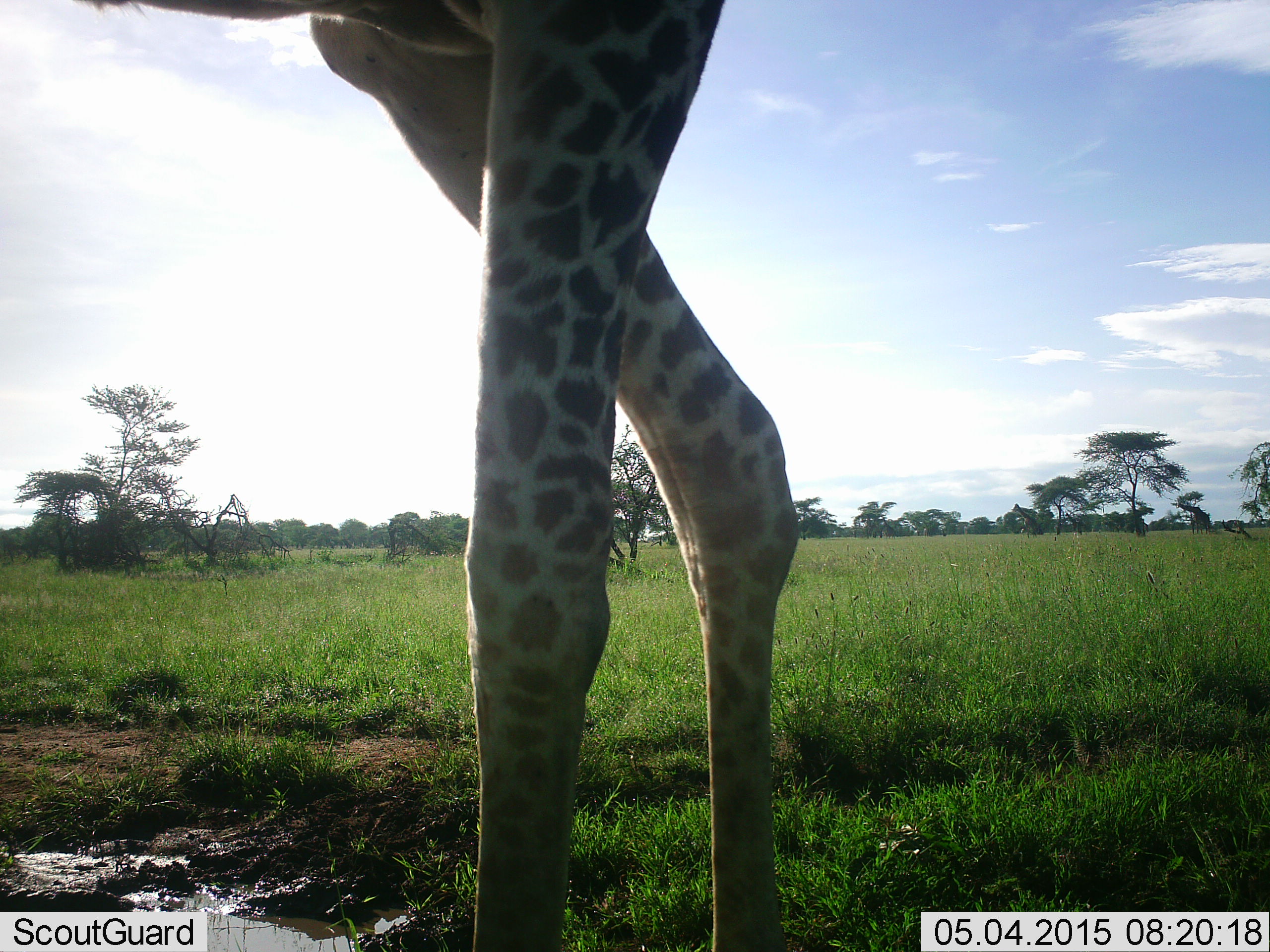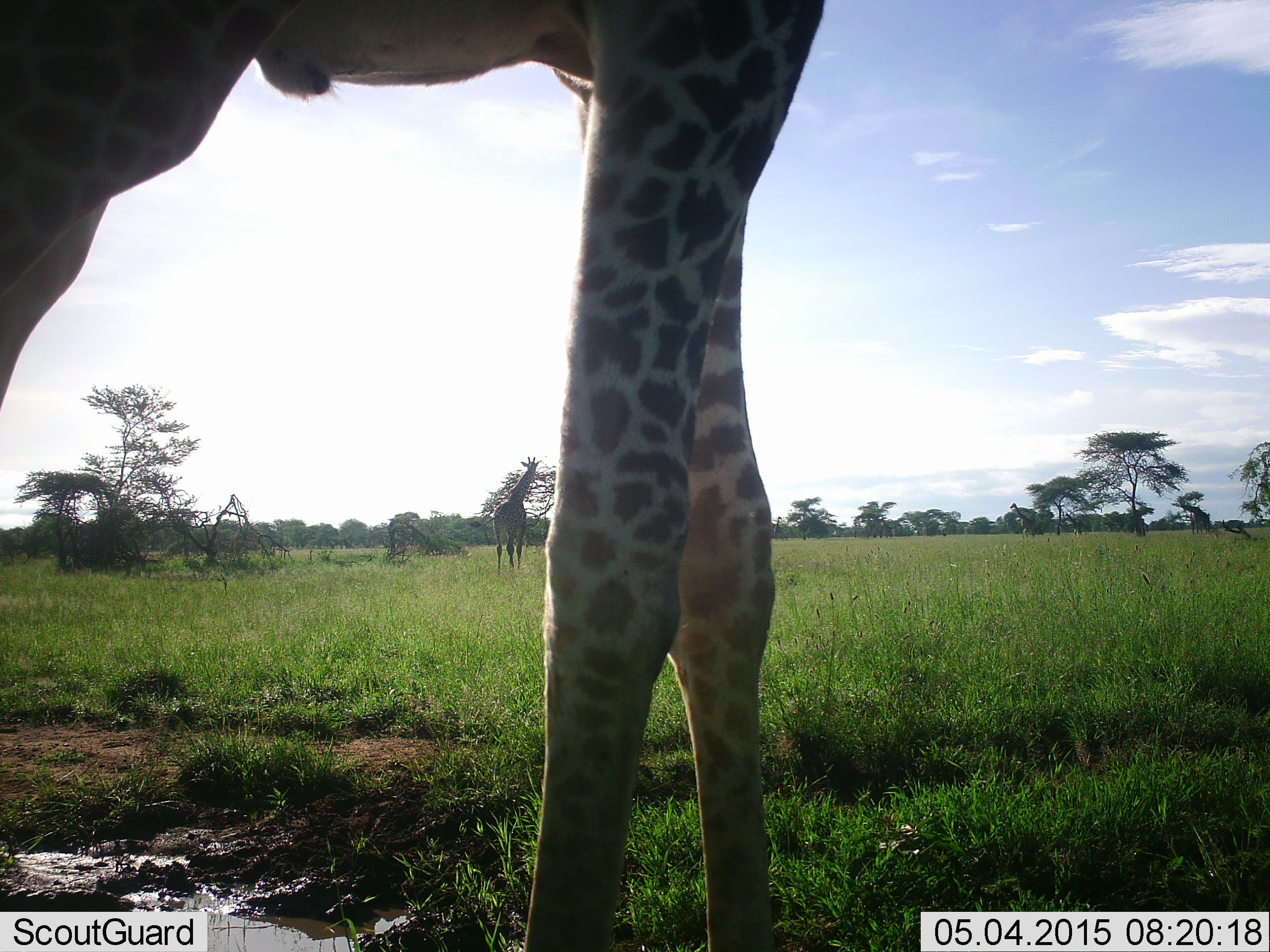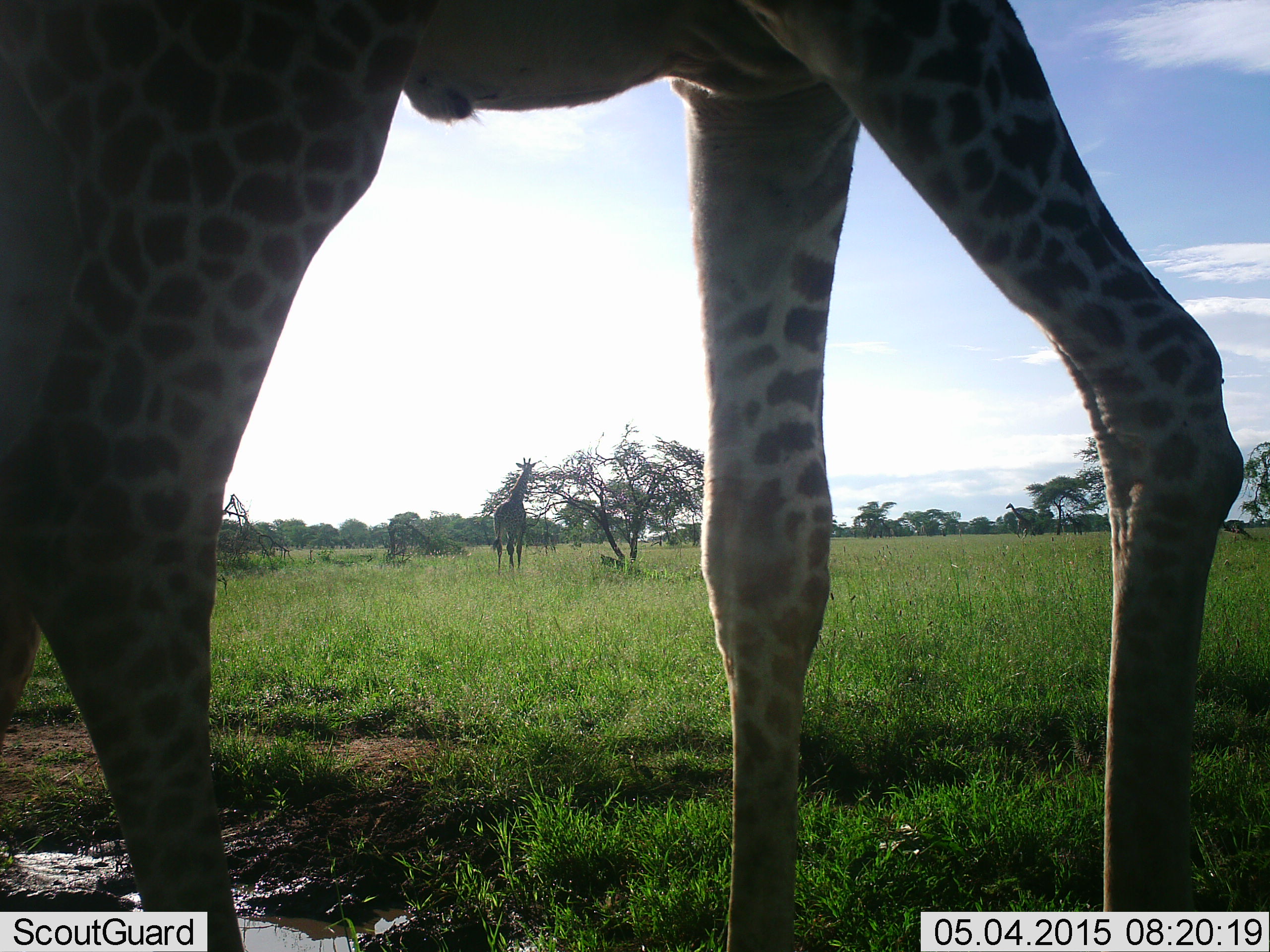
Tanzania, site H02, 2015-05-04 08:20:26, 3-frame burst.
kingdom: Animalia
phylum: Chordata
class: Mammalia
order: Artiodactyla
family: Giraffidae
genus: Giraffa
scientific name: Giraffa camelopardalis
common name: giraffe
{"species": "giraffe (Giraffa camelopardalis)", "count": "2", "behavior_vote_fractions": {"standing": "80%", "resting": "0%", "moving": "60%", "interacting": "0%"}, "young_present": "0%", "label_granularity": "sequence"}